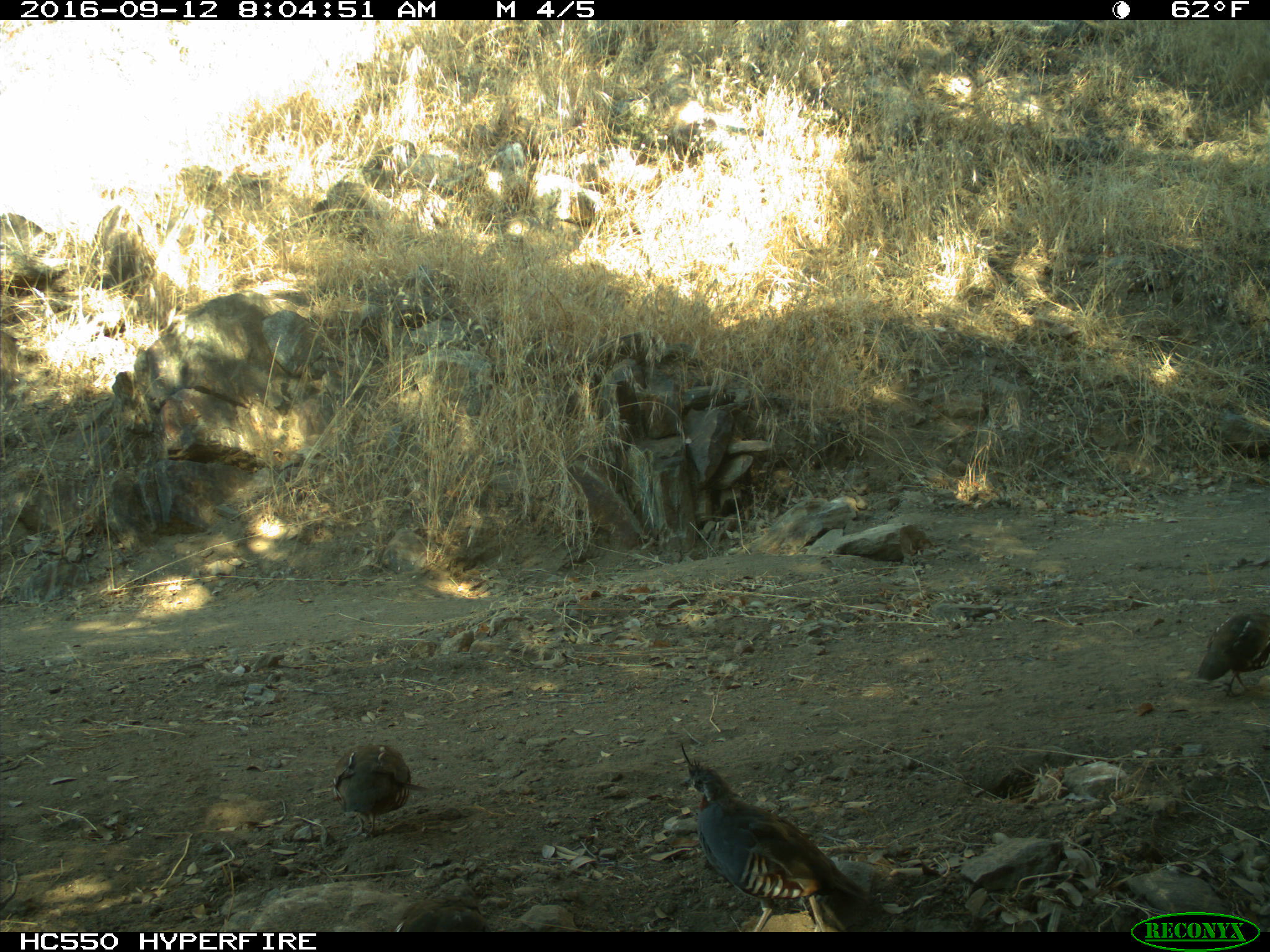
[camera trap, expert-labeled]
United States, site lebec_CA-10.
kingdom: Animalia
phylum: Chordata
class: Aves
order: Galliformes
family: Odontophoridae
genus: Callipepla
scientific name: Callipepla californica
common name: california quail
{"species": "Callipepla californica (california quail)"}